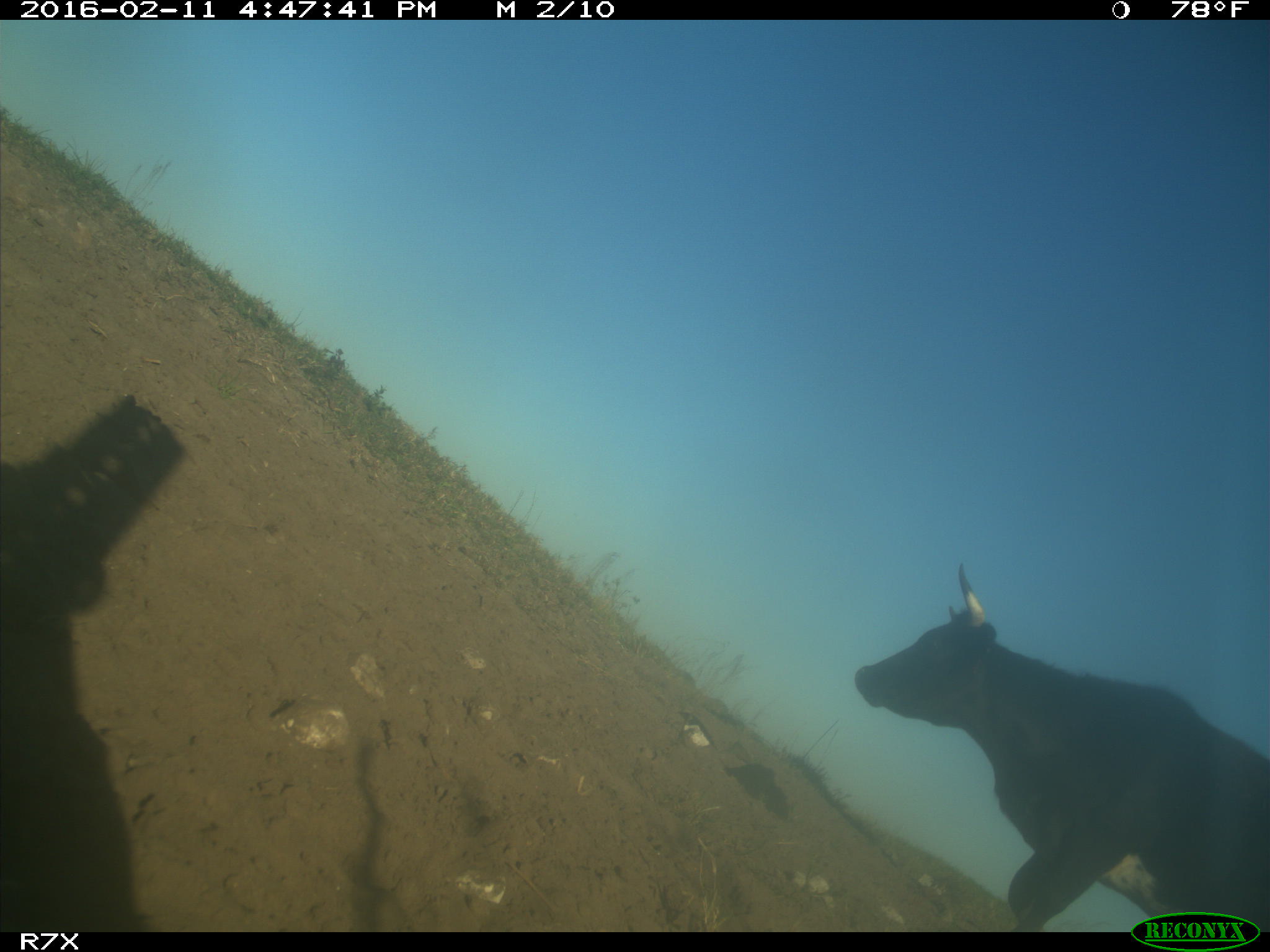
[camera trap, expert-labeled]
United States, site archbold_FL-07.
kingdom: Animalia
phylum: Chordata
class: Mammalia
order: Artiodactyla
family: Bovidae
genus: Bos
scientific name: Bos taurus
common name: domestic cow